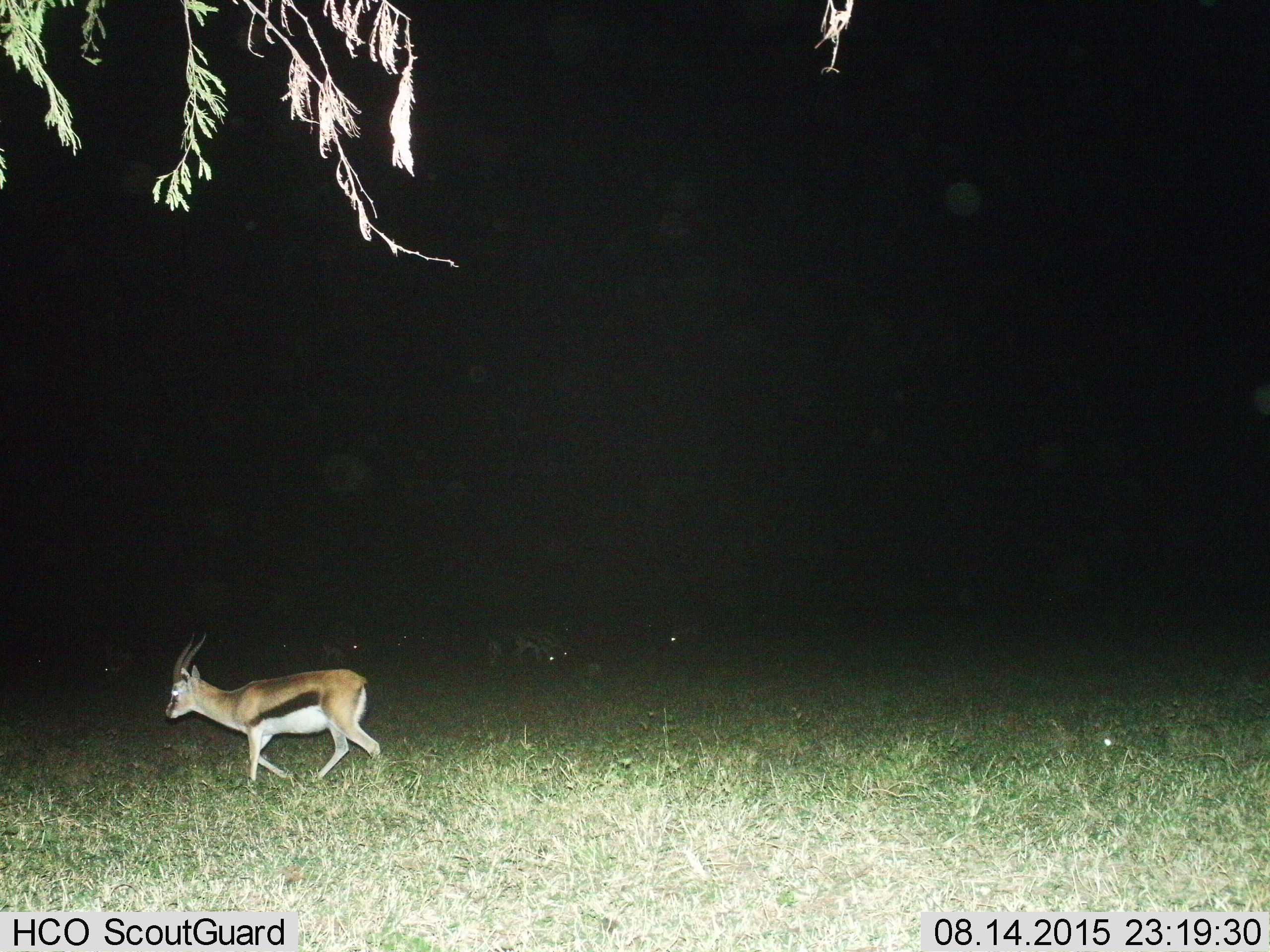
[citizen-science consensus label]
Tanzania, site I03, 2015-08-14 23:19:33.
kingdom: Animalia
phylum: Chordata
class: Mammalia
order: Artiodactyla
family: Bovidae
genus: Eudorcas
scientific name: Eudorcas thomsonii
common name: thomson's gazelle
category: gazellethomsons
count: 1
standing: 33%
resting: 0%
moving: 89%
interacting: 0%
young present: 0%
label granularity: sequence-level